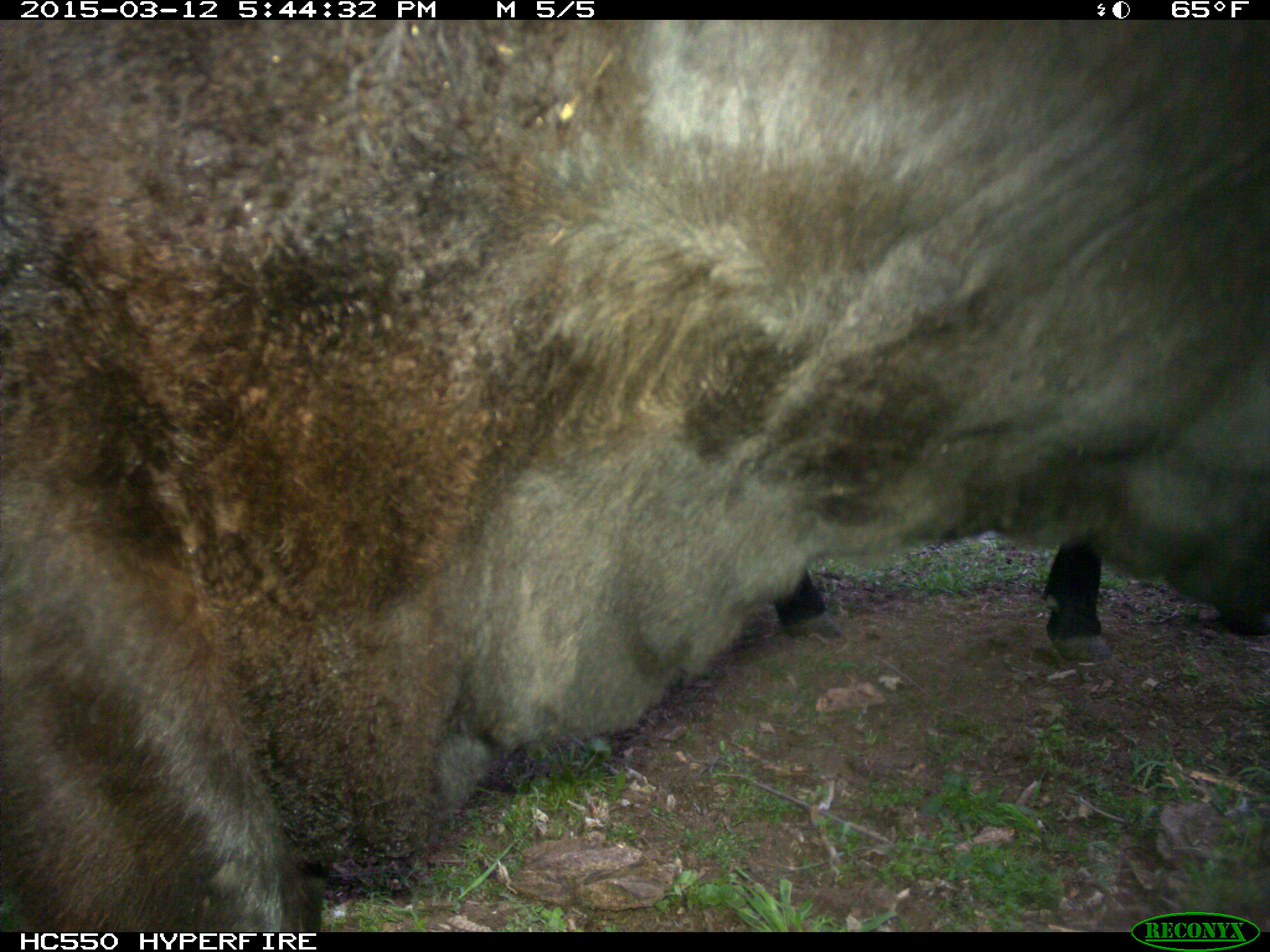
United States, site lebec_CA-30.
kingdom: Animalia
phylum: Chordata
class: Mammalia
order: Artiodactyla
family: Bovidae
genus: Bos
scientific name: Bos taurus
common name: domestic cow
Bos taurus (domestic cow).